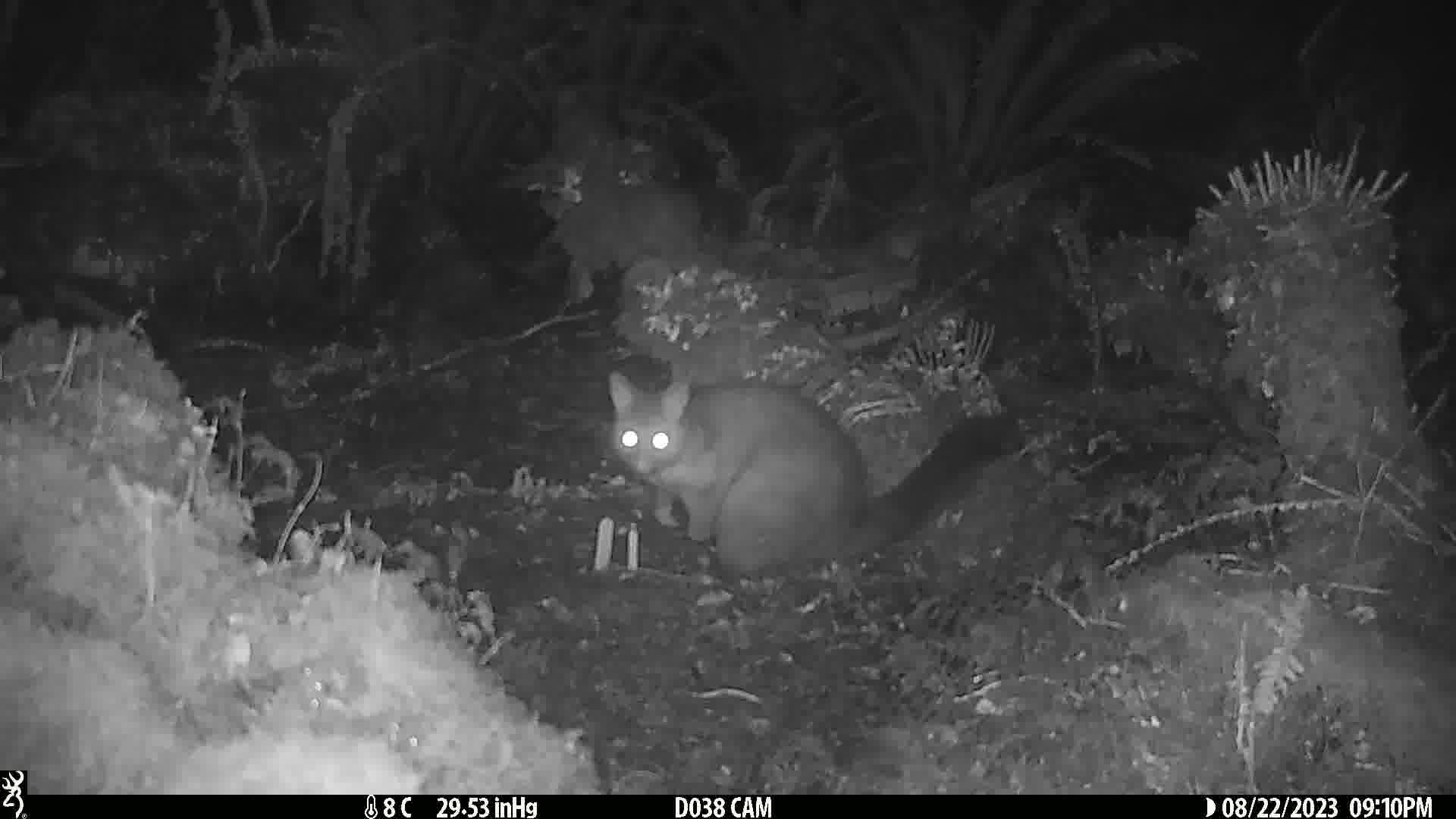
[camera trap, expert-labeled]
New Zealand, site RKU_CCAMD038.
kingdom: Animalia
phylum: Chordata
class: Mammalia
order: Diprotodontia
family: Phalangeridae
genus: Trichosurus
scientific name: Trichosurus vulpecula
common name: common brushtail possum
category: possum